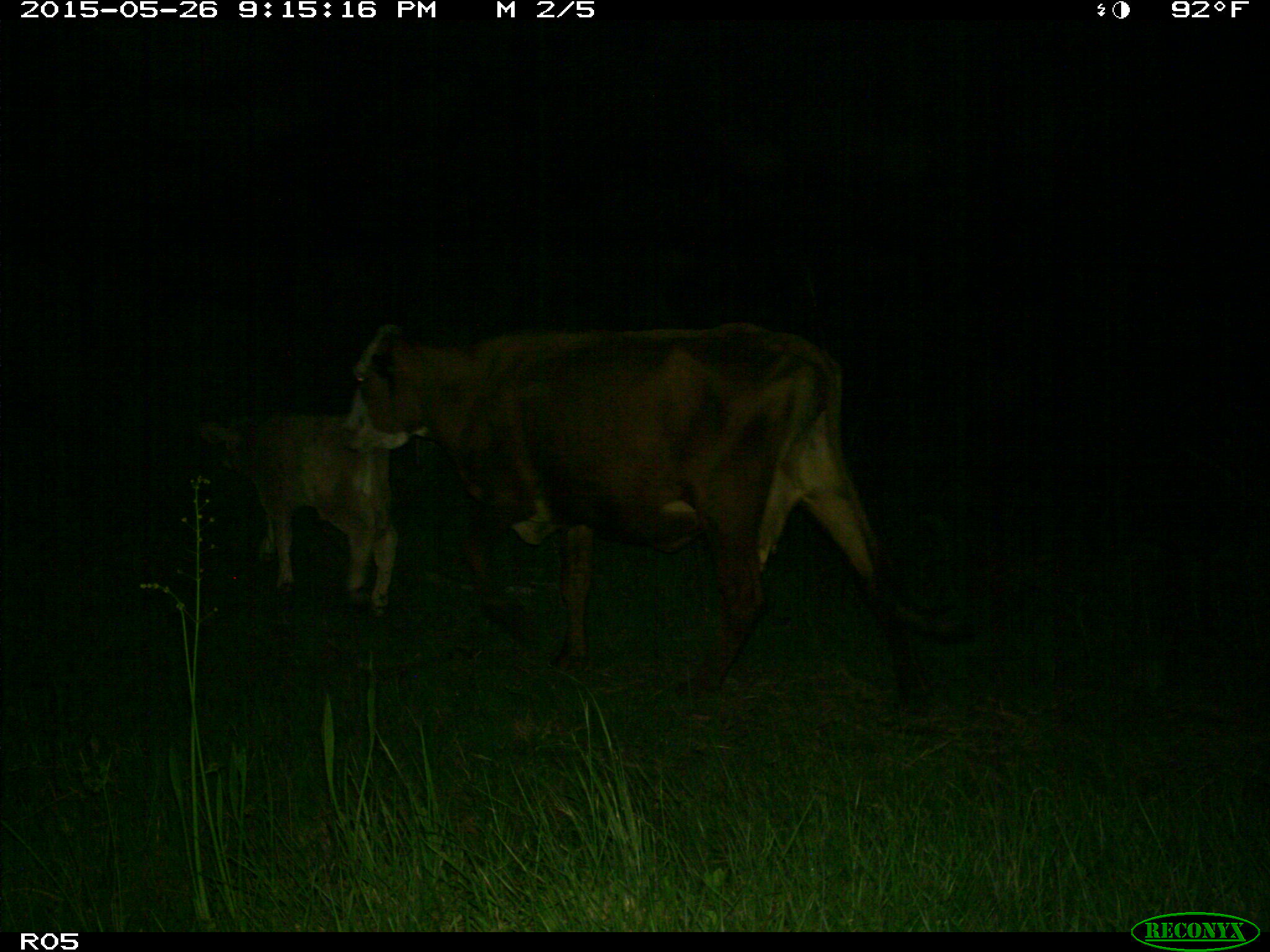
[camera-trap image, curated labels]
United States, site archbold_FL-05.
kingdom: Animalia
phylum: Chordata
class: Mammalia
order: Artiodactyla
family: Bovidae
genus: Bos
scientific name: Bos taurus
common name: domestic cow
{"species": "Bos taurus (domestic cow)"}